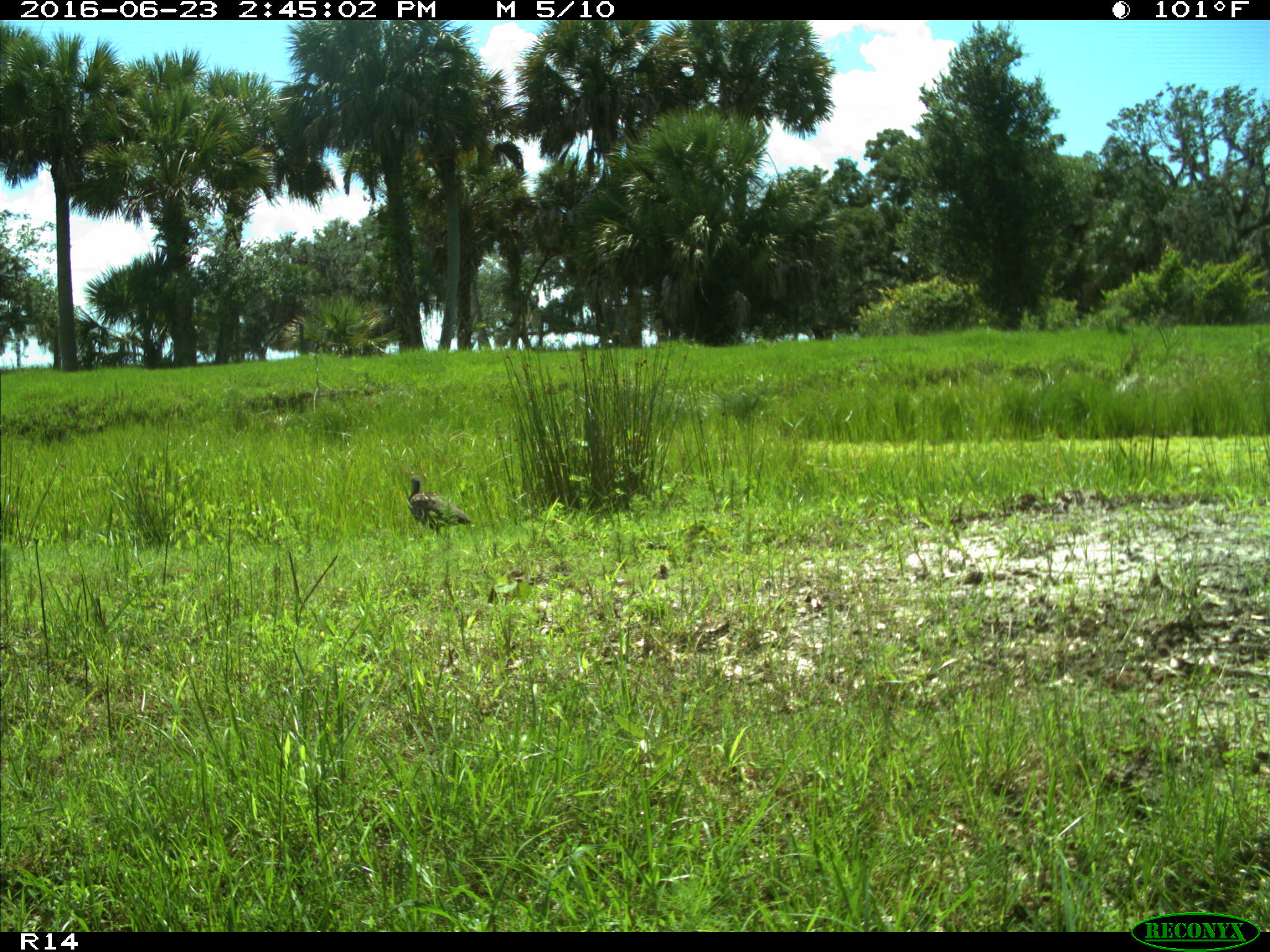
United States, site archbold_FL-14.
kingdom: Animalia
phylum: Chordata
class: Aves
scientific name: Aves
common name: birds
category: unidentified bird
Unidentified bird (birds) (Aves).